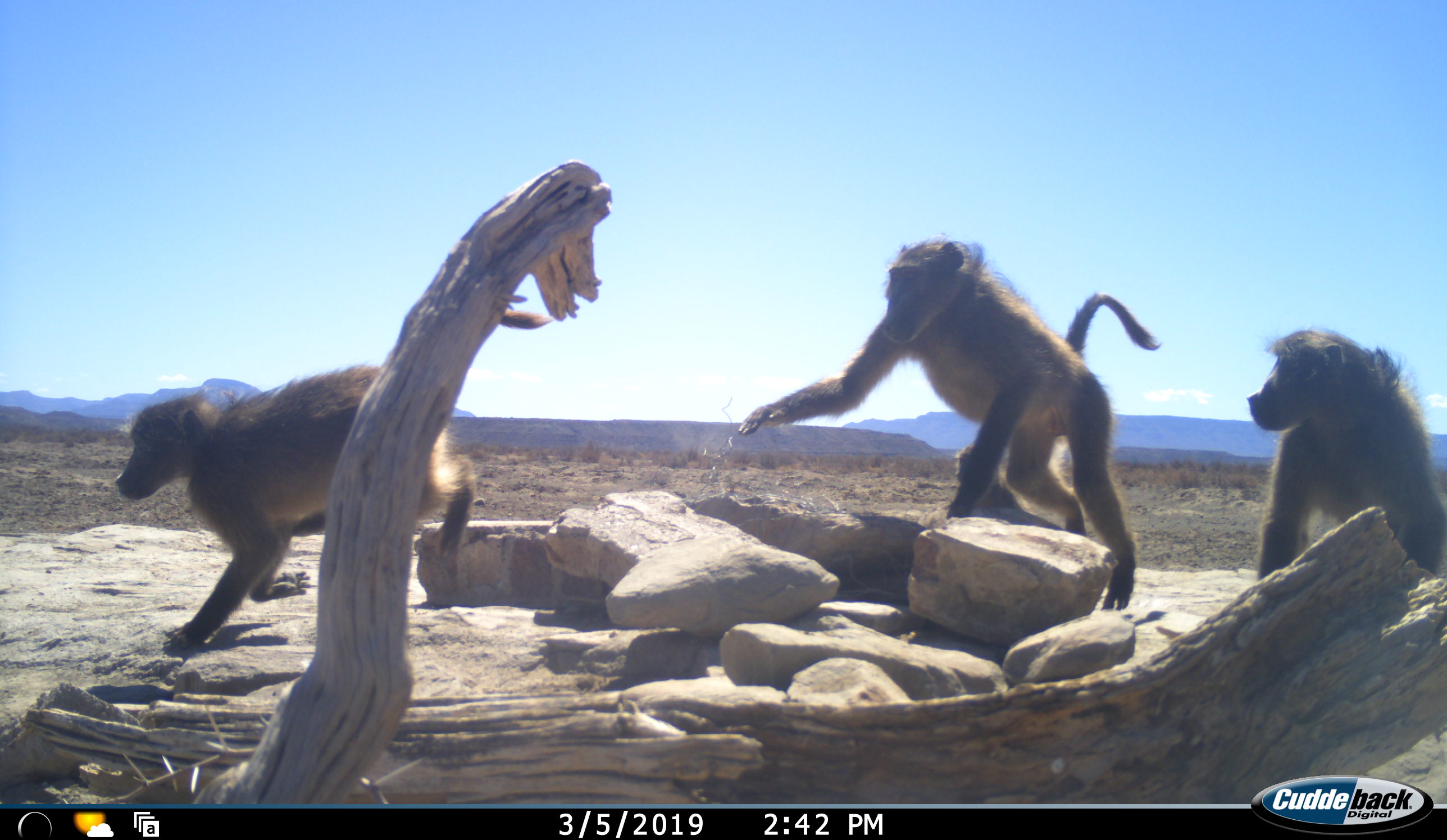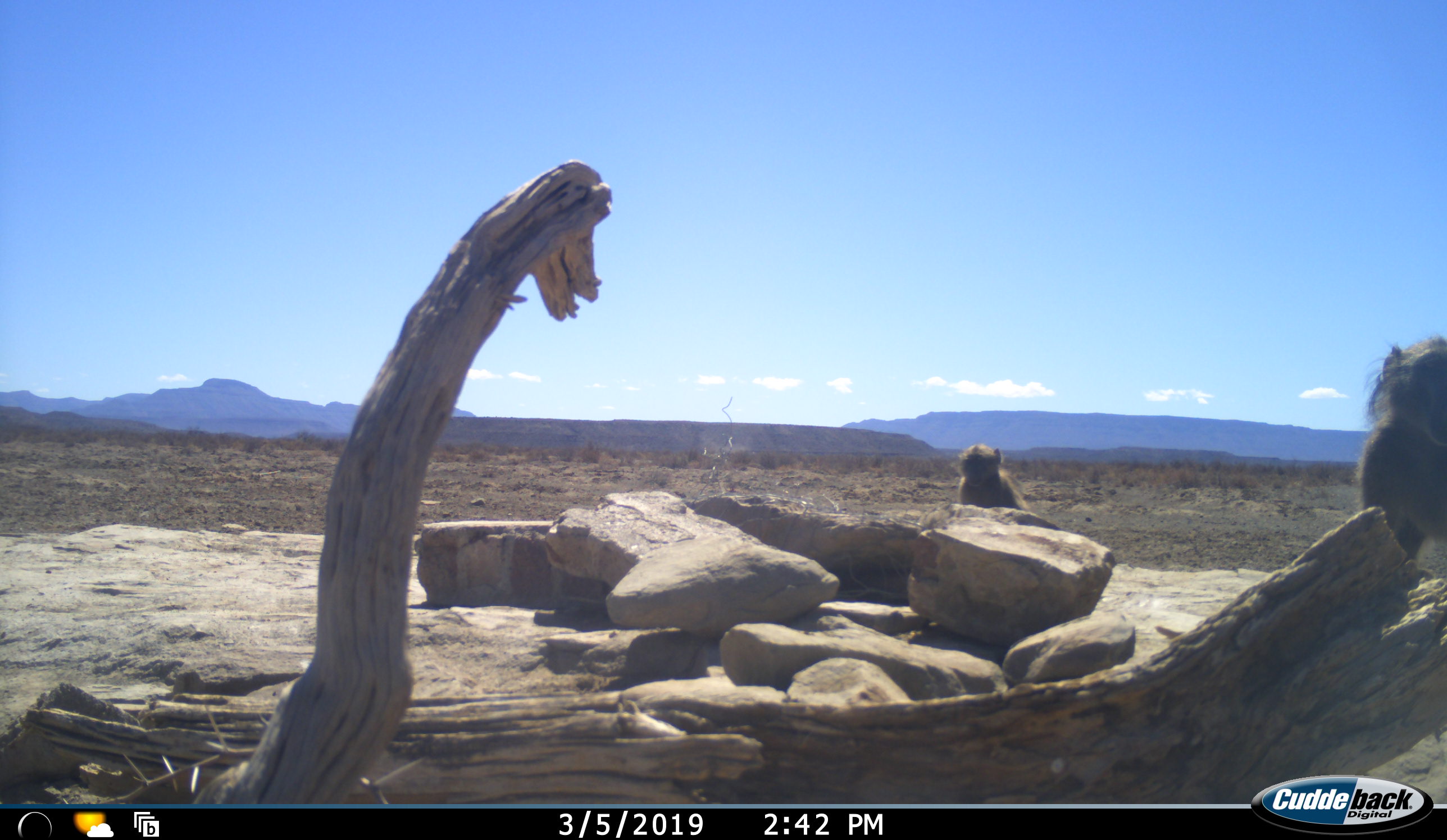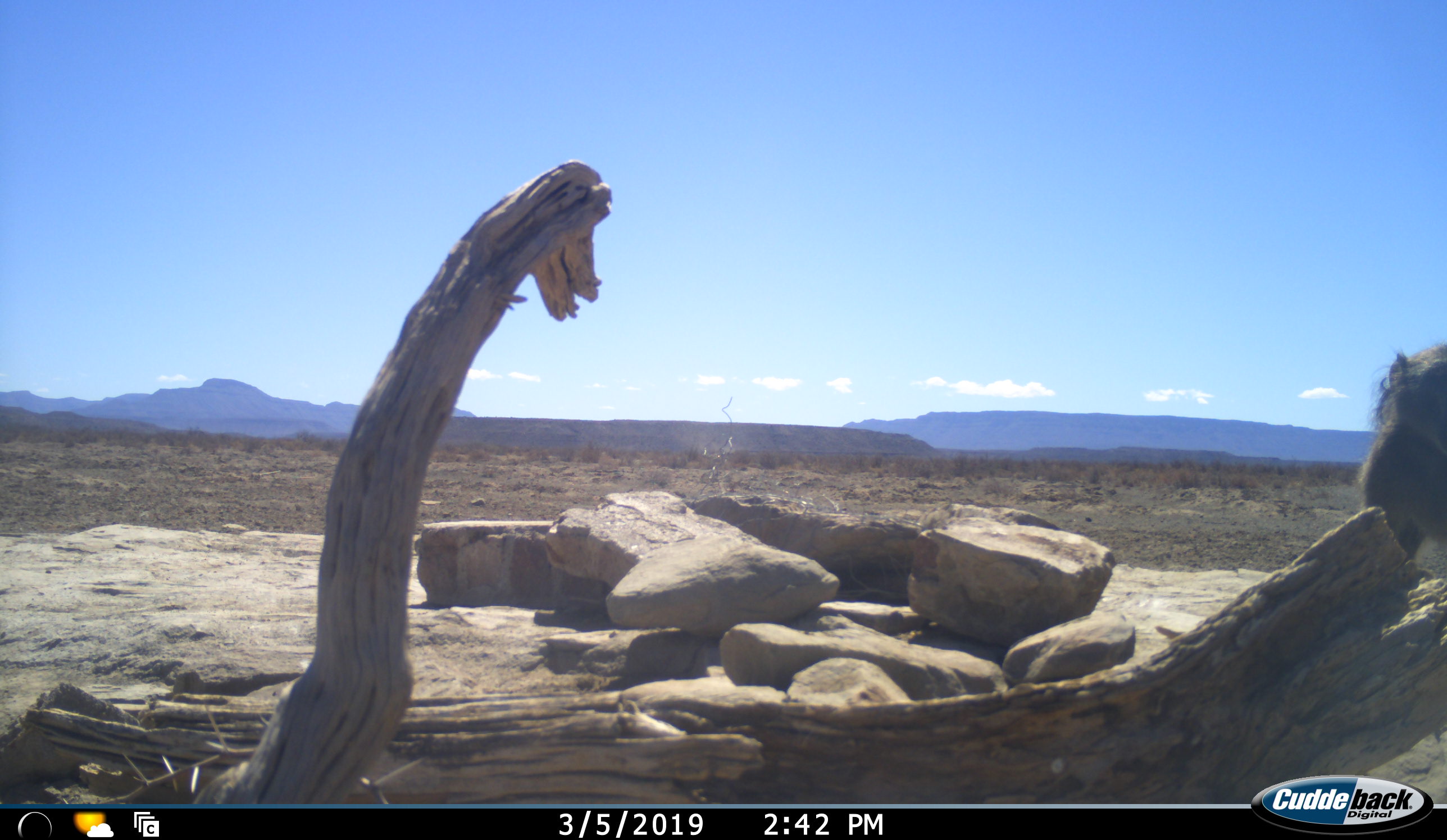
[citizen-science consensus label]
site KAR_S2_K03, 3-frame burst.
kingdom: Animalia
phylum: Chordata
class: Mammalia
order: Primates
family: Cercopithecidae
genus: Papio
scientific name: Papio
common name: baboon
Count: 4.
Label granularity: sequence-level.